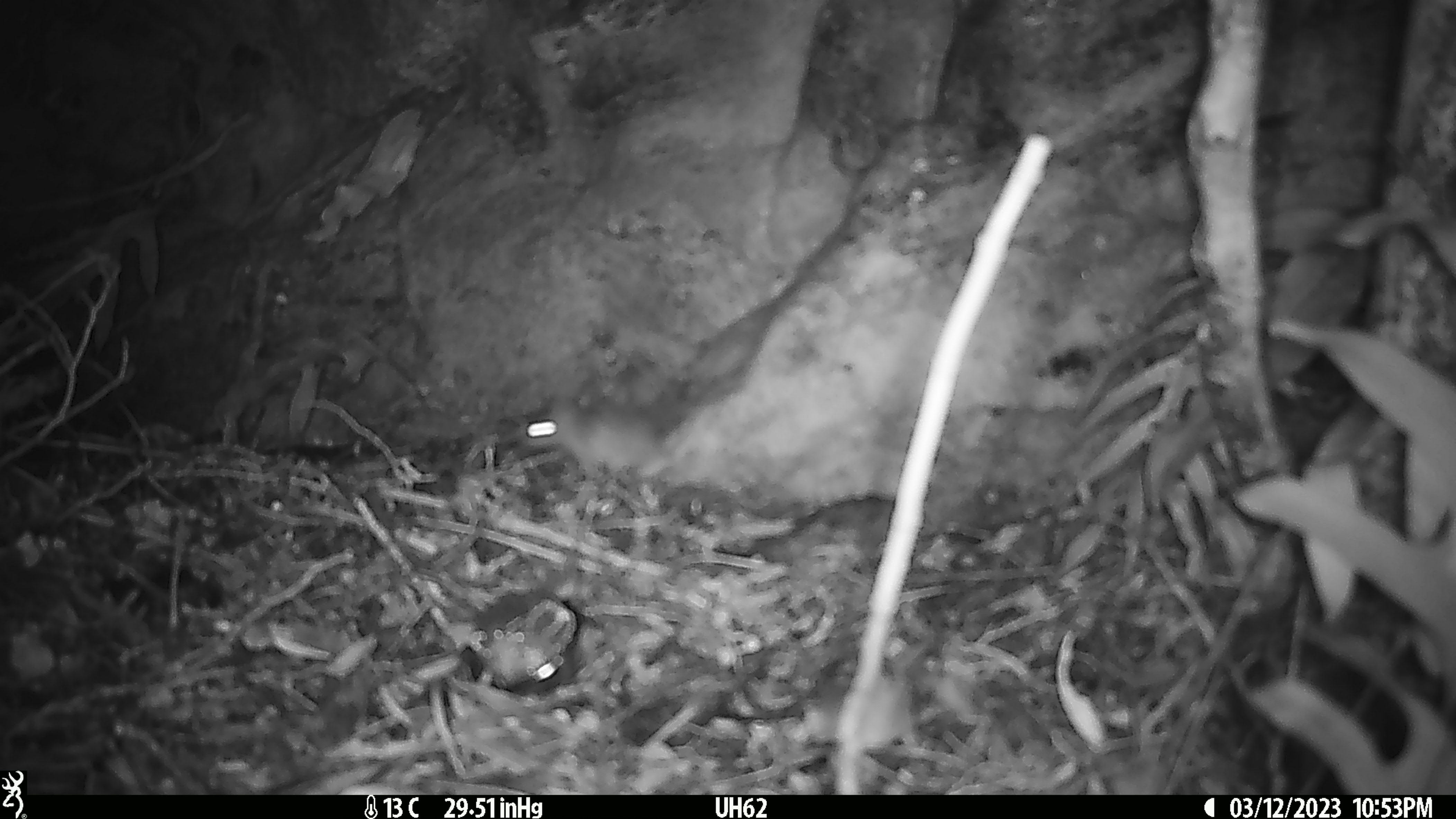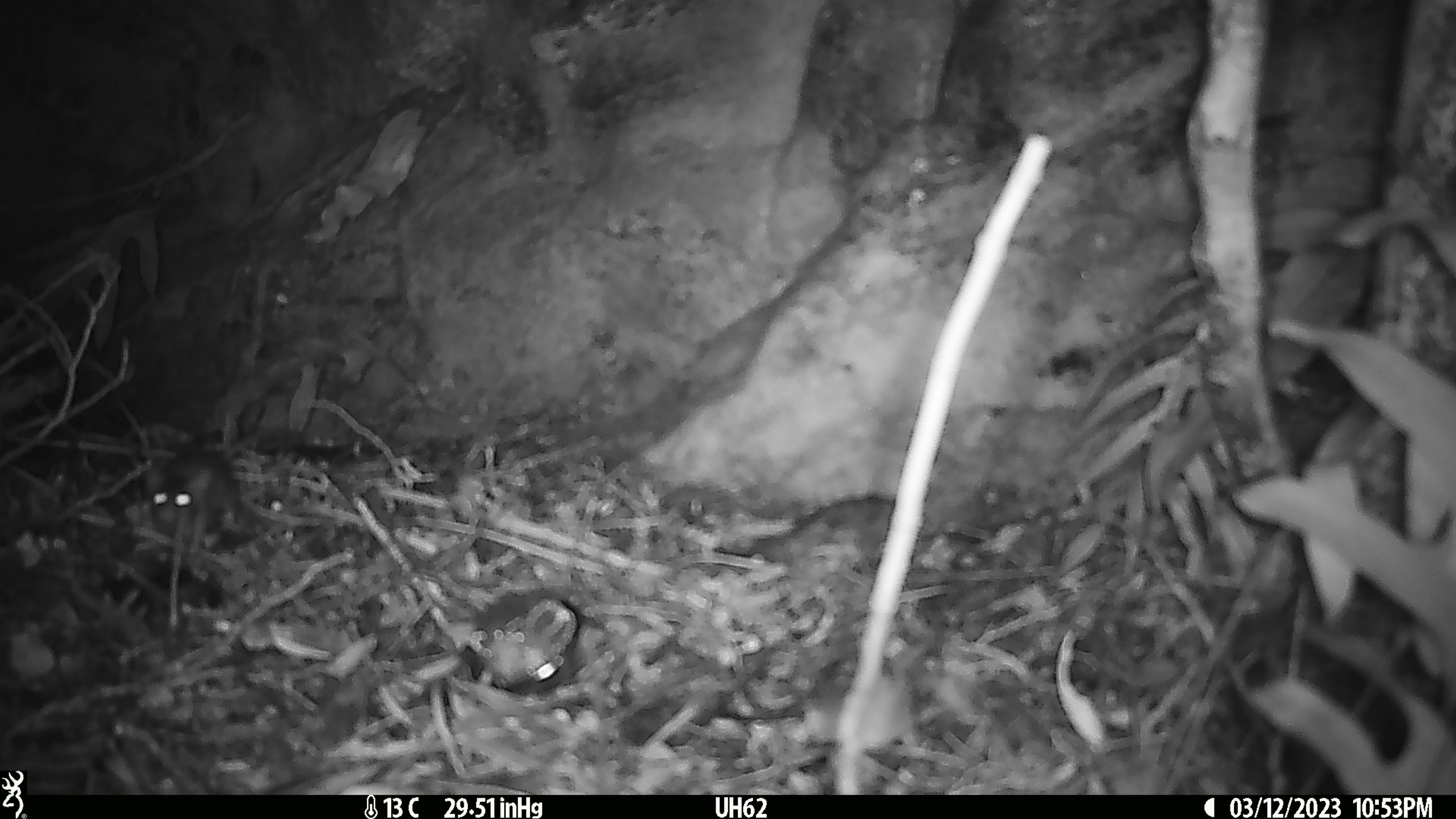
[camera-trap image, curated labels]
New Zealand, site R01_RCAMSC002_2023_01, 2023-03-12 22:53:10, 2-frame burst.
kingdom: Animalia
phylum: Chordata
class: Mammalia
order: Rodentia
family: Muridae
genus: Mus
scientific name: Mus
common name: mouse